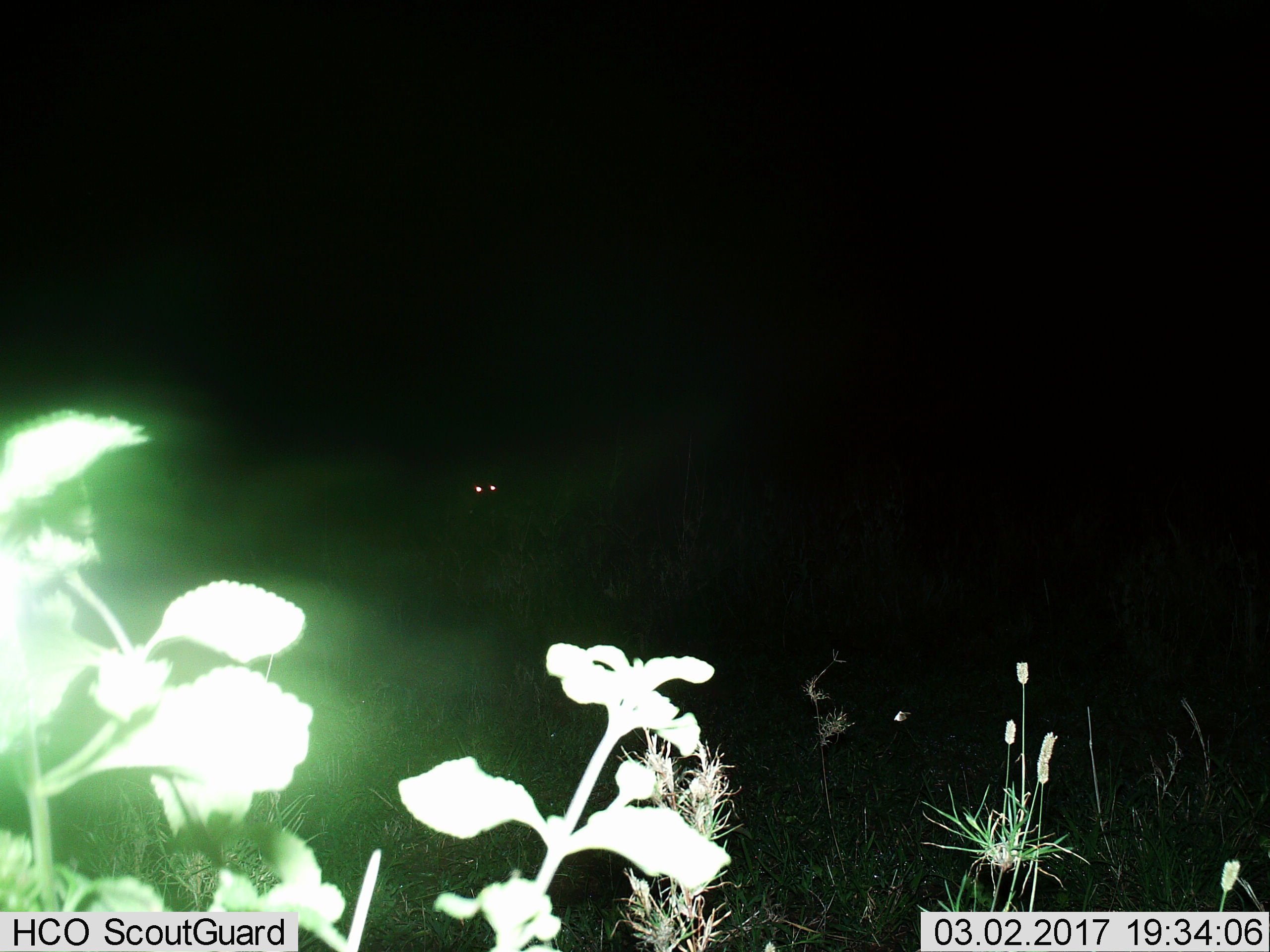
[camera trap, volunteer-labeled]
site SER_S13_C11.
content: unidentified animal